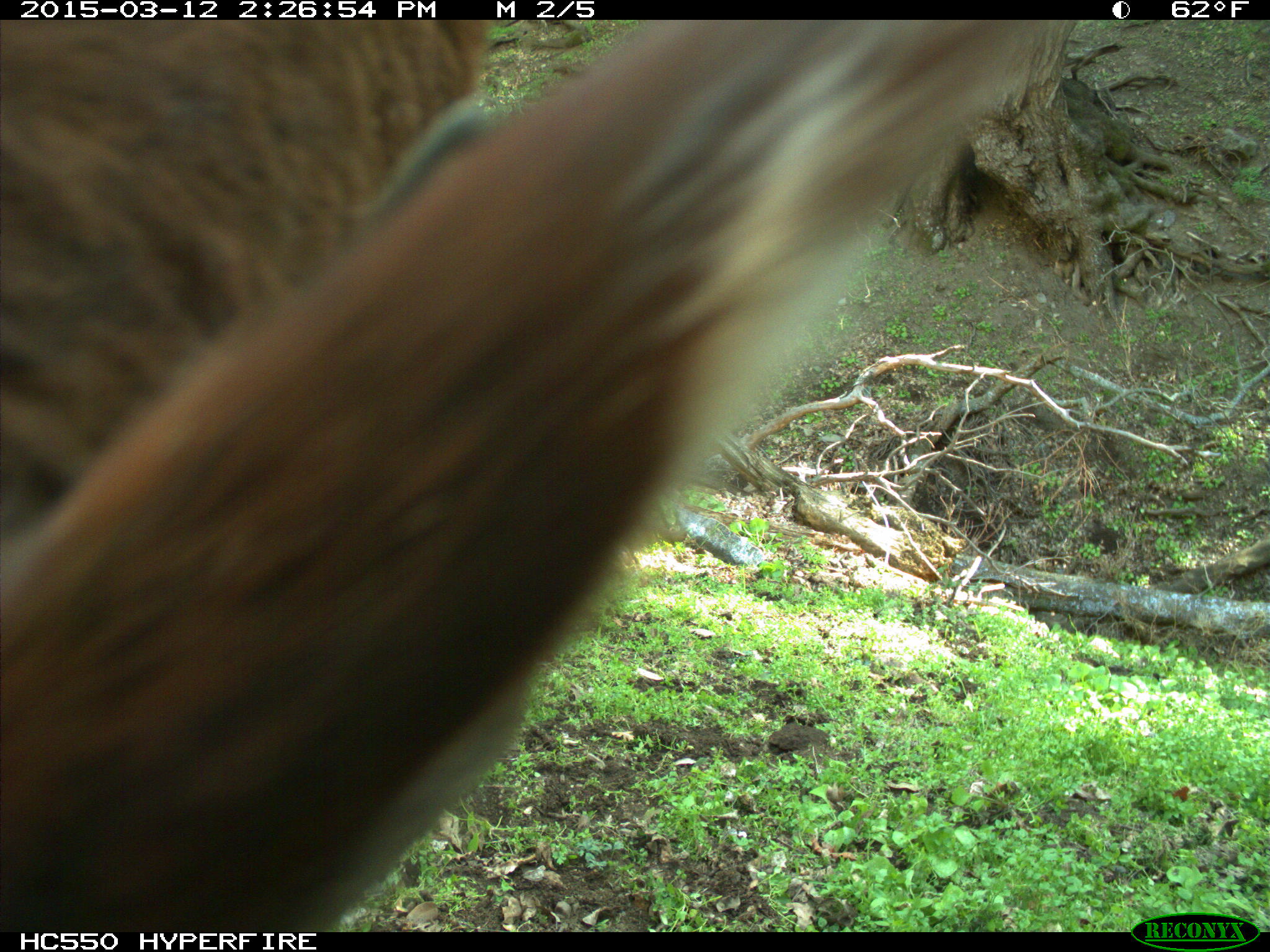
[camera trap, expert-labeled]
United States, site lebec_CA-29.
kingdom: Animalia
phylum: Chordata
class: Mammalia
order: Artiodactyla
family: Bovidae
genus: Bos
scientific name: Bos taurus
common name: domestic cow